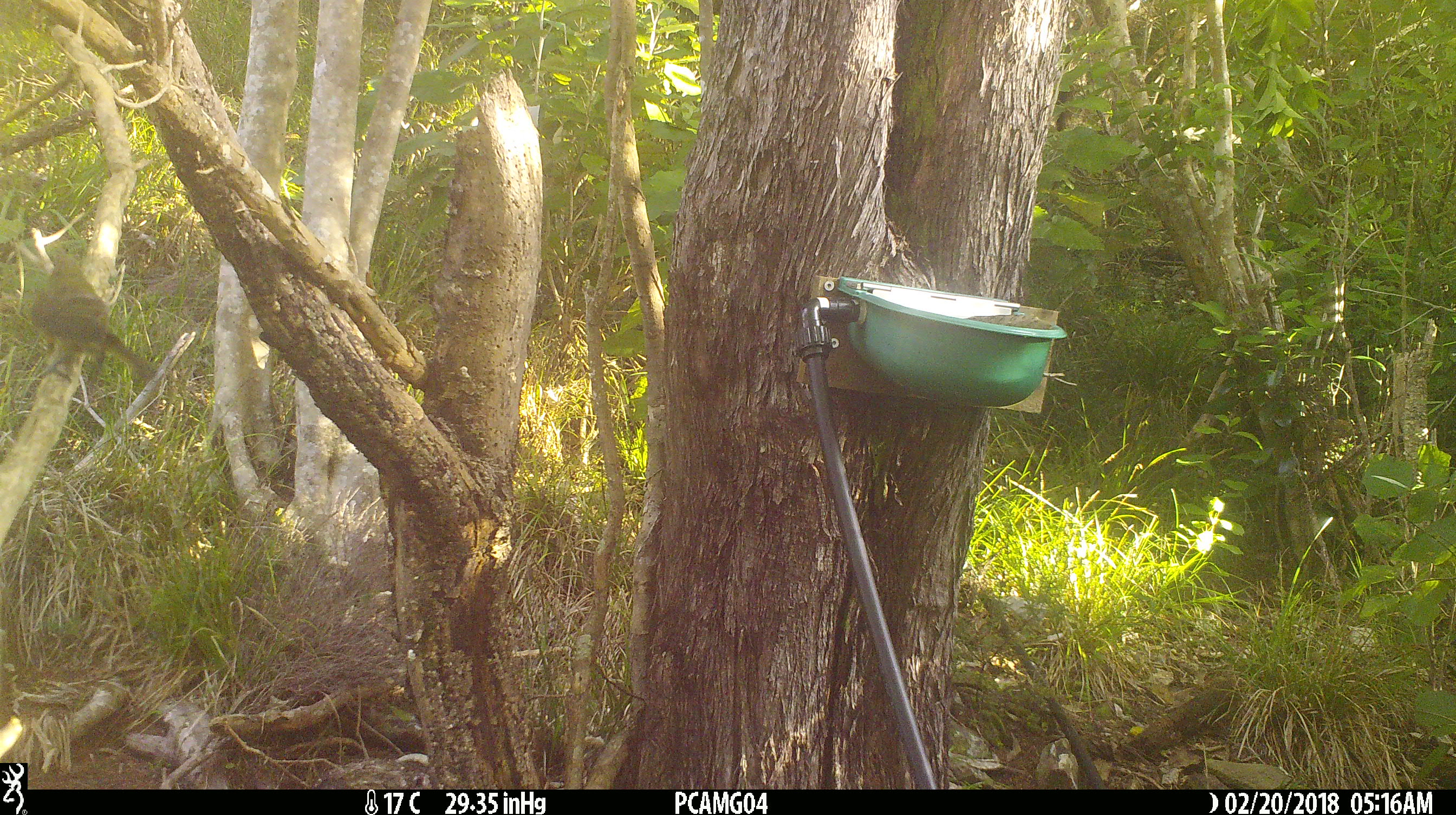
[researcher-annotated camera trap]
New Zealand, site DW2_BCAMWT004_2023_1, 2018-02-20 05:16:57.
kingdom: Animalia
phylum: Chordata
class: Aves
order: Passeriformes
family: Meliphagidae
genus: Anthornis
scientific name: Anthornis melanura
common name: new zealand bellbird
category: bellbird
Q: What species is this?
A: Bellbird (new zealand bellbird) (Anthornis melanura).